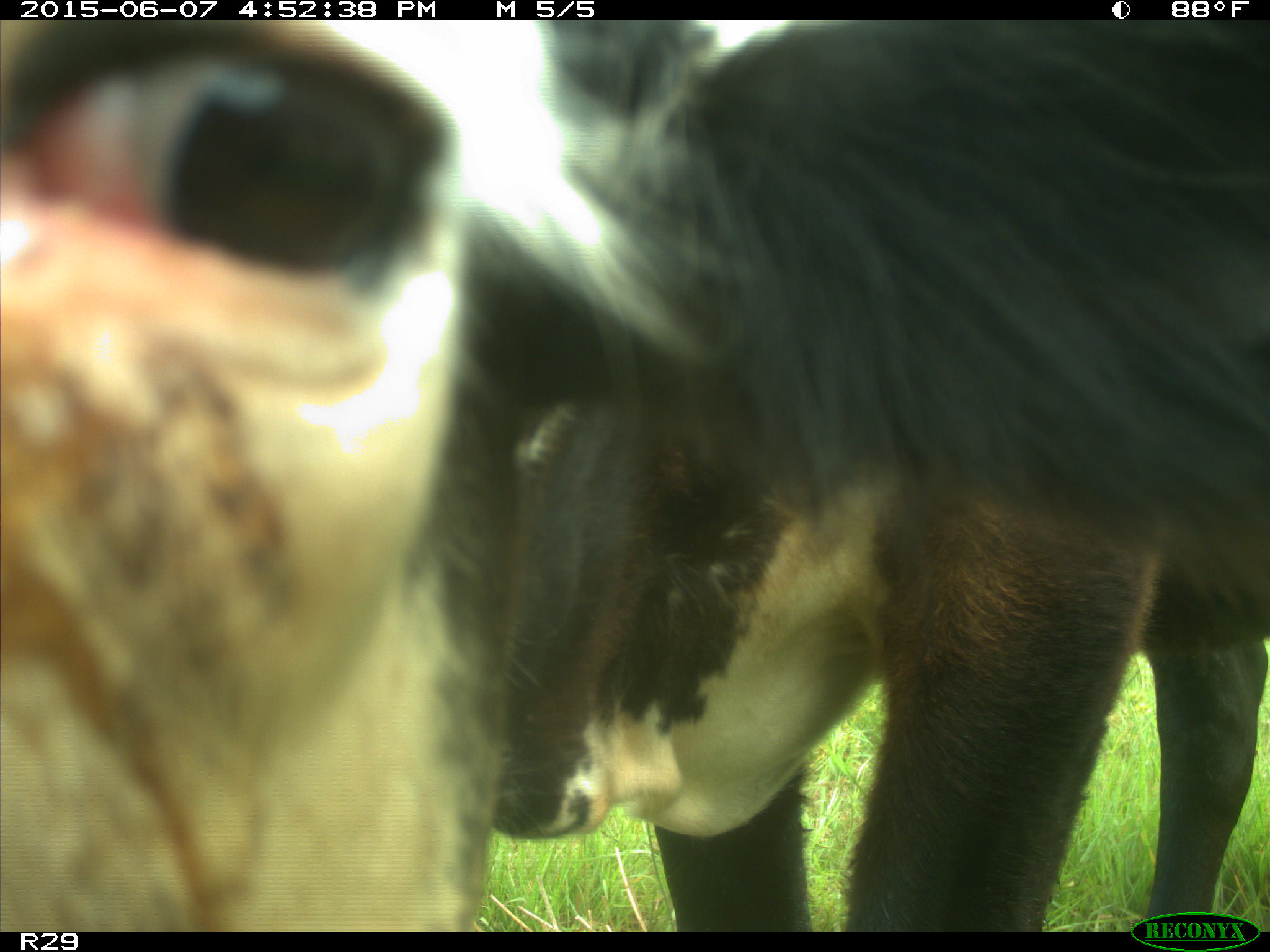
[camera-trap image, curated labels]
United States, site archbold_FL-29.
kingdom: Animalia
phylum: Chordata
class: Mammalia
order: Artiodactyla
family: Bovidae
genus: Bos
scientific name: Bos taurus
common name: domestic cow